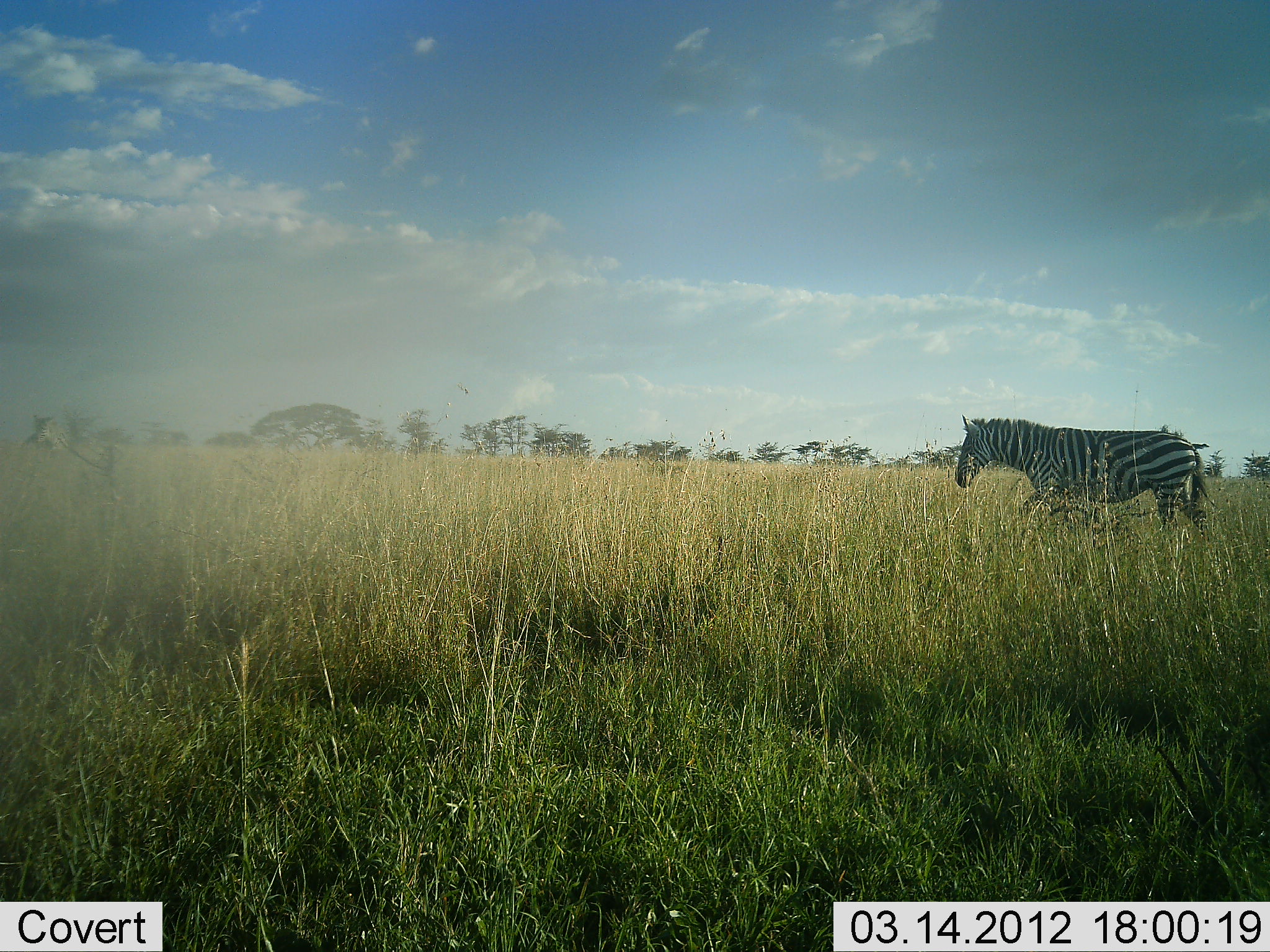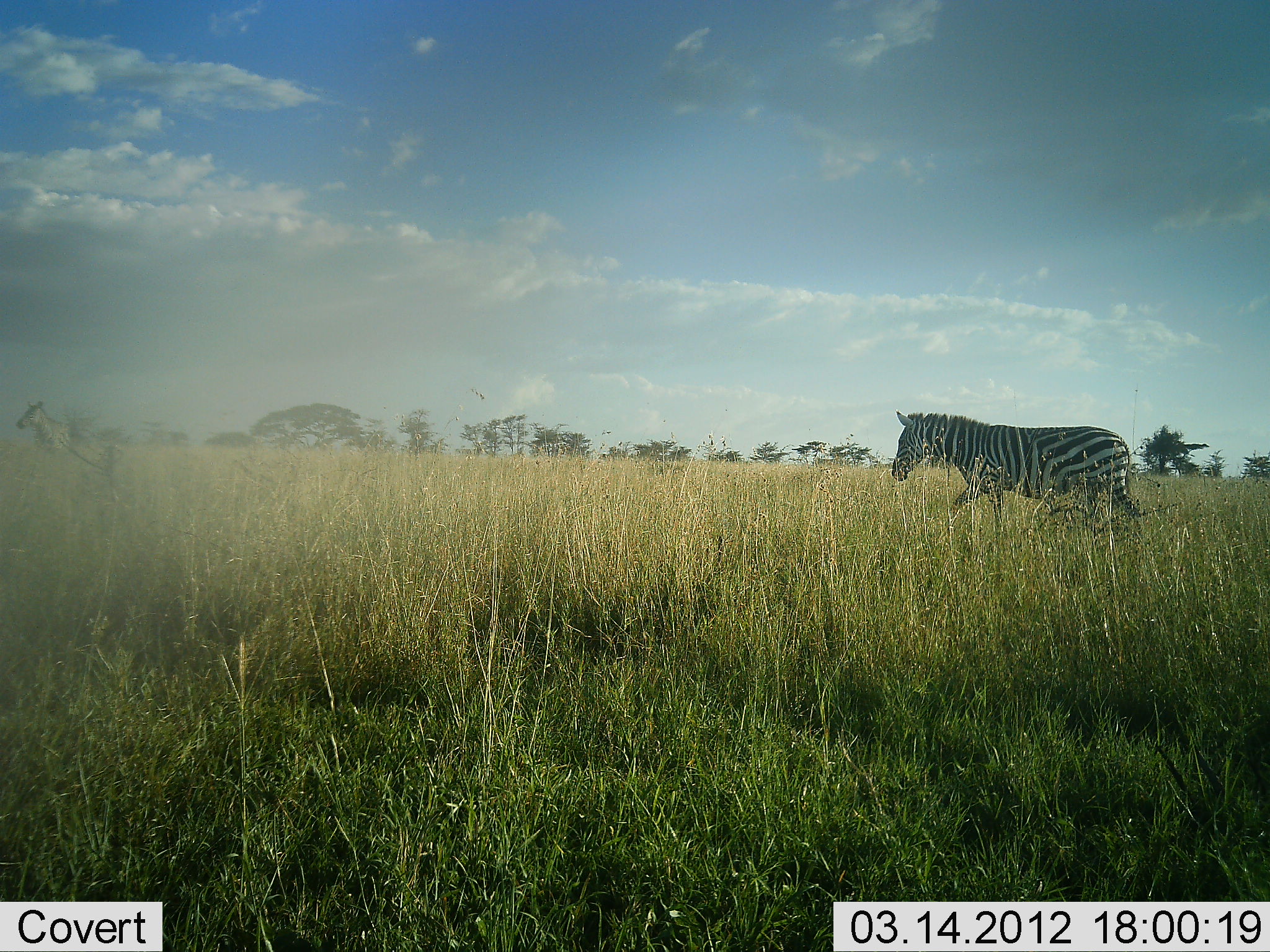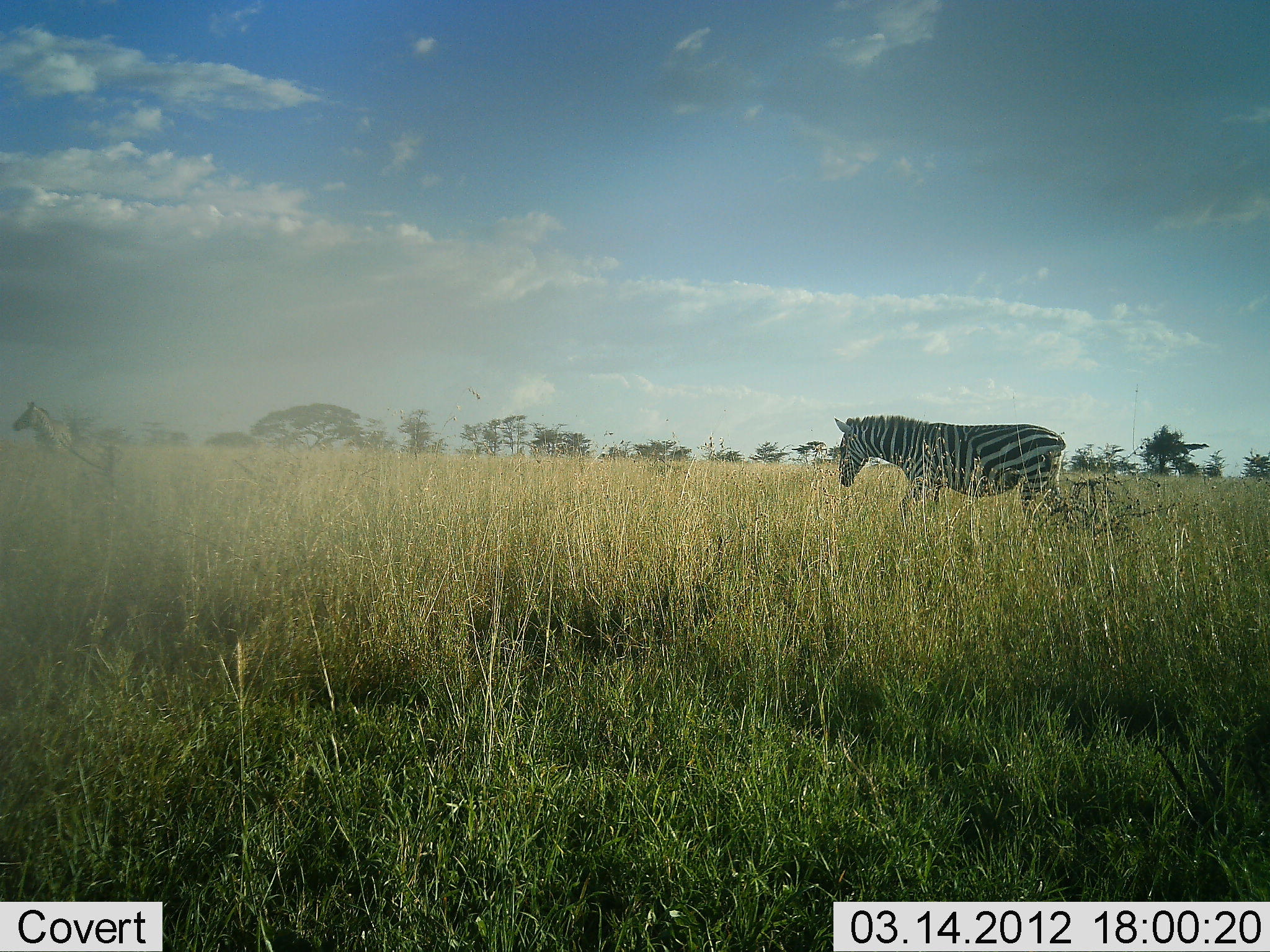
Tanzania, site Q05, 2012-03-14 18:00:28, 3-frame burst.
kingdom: Animalia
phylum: Chordata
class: Mammalia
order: Perissodactyla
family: Equidae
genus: Equus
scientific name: Equus quagga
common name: plains zebra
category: zebra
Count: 2.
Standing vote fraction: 57%.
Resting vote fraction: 0%.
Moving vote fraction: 86%.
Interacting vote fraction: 0%.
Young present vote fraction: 0%.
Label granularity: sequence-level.